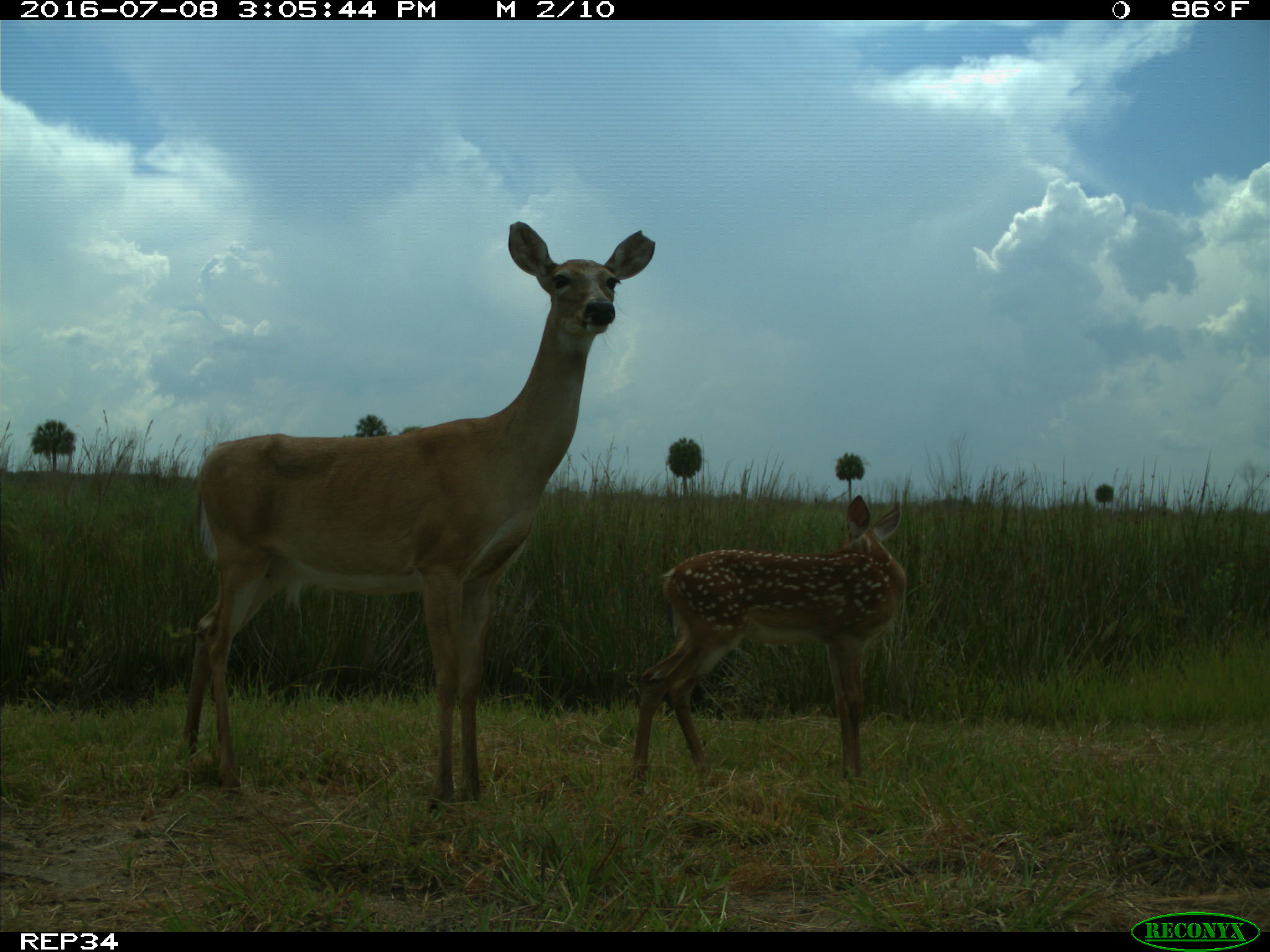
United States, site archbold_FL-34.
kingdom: Animalia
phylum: Chordata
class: Mammalia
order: Artiodactyla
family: Cervidae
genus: Odocoileus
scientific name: Odocoileus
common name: deer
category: unidentified deer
Unidentified deer (deer) (Odocoileus).